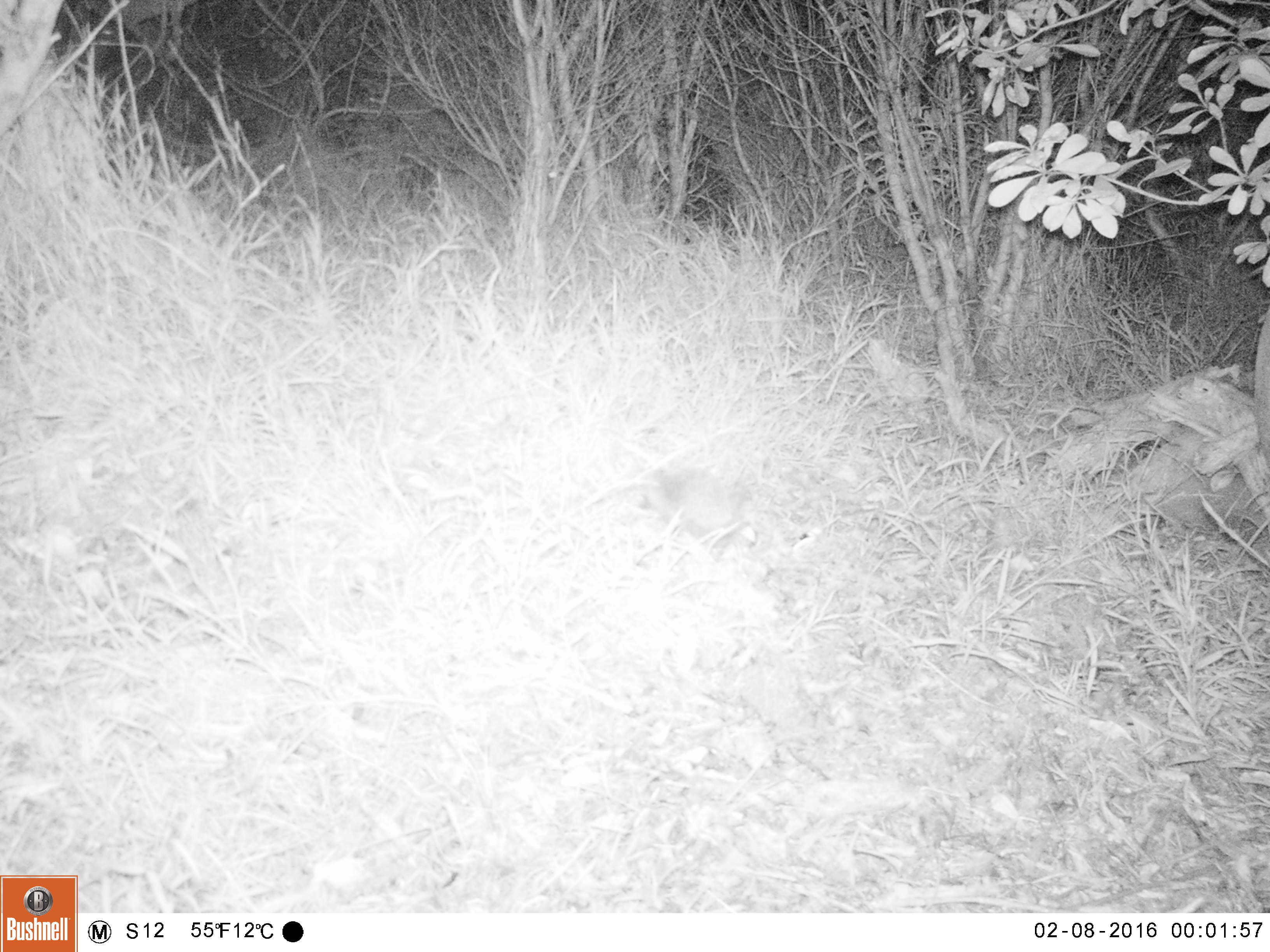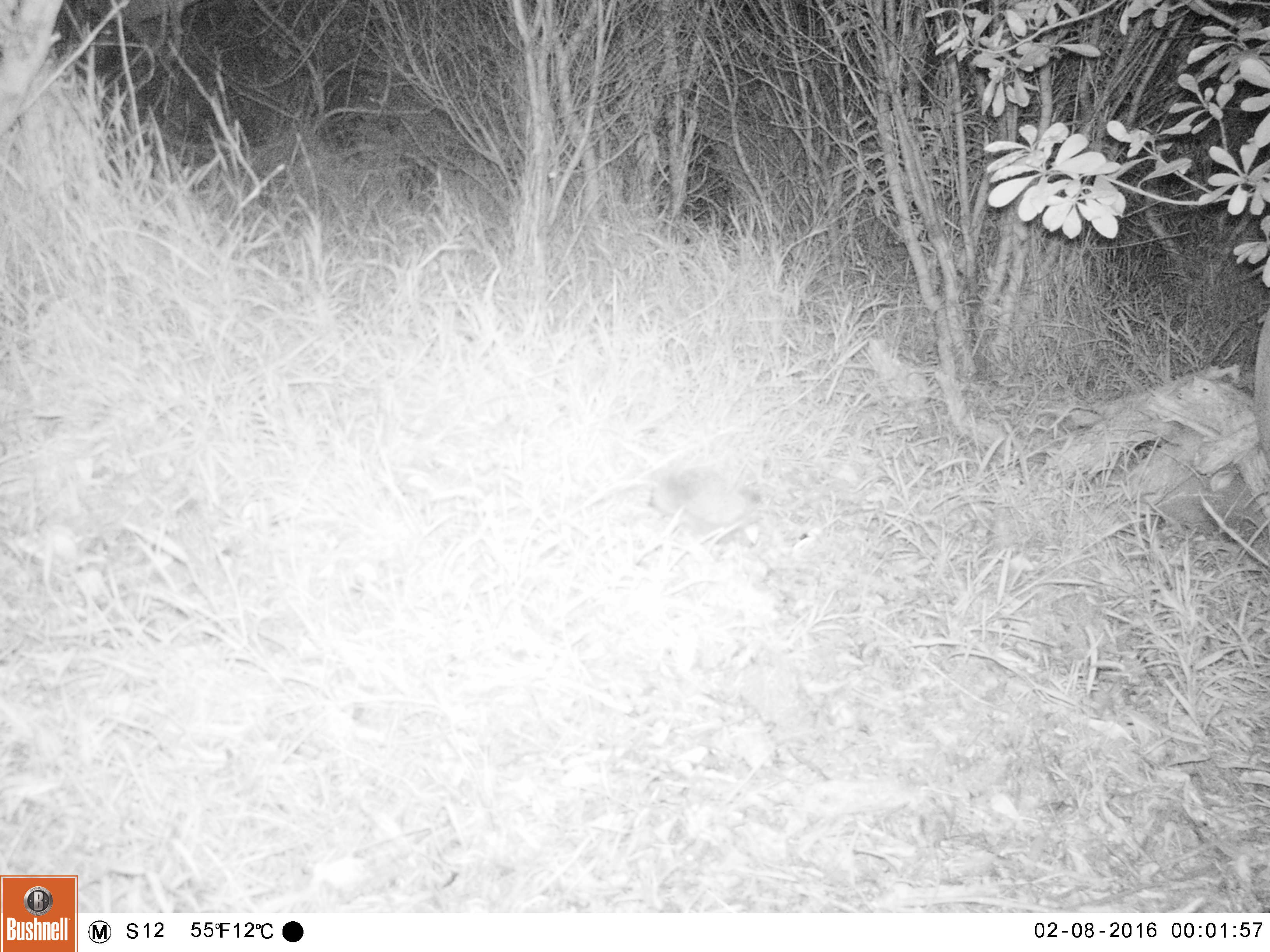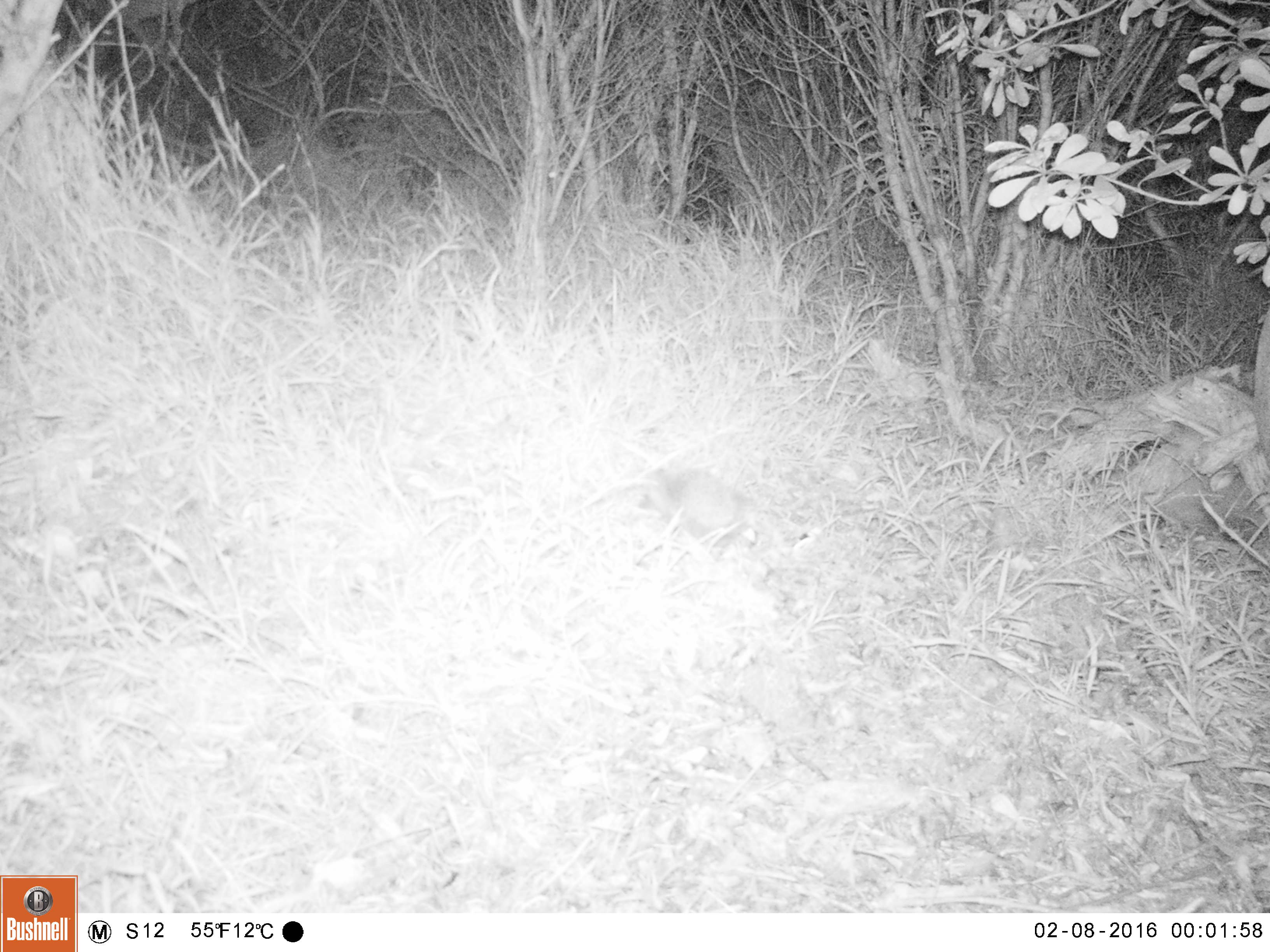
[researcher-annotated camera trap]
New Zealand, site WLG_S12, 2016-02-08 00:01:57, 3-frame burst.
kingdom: Animalia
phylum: Chordata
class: Mammalia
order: Eulipotyphla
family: Erinaceidae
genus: Erinaceus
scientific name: Erinaceus europaeus europaeus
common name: european hedgehog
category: hedgehog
Hedgehog (european hedgehog) (Erinaceus europaeus europaeus).